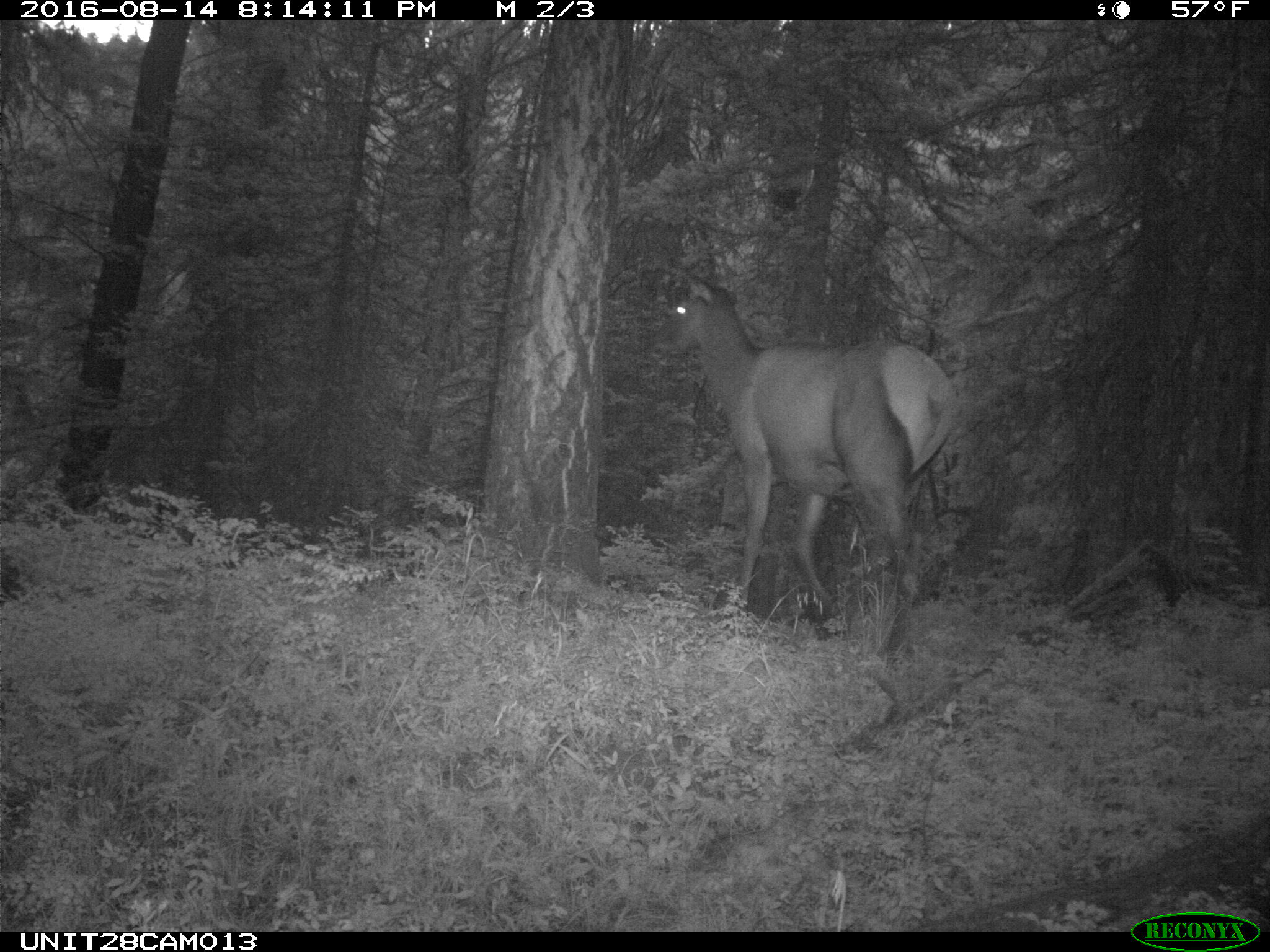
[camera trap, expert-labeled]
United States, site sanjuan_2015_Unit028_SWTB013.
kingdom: Animalia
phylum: Chordata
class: Mammalia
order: Artiodactyla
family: Cervidae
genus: Cervus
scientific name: Cervus elaphus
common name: red deer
Cervus elaphus (red deer).